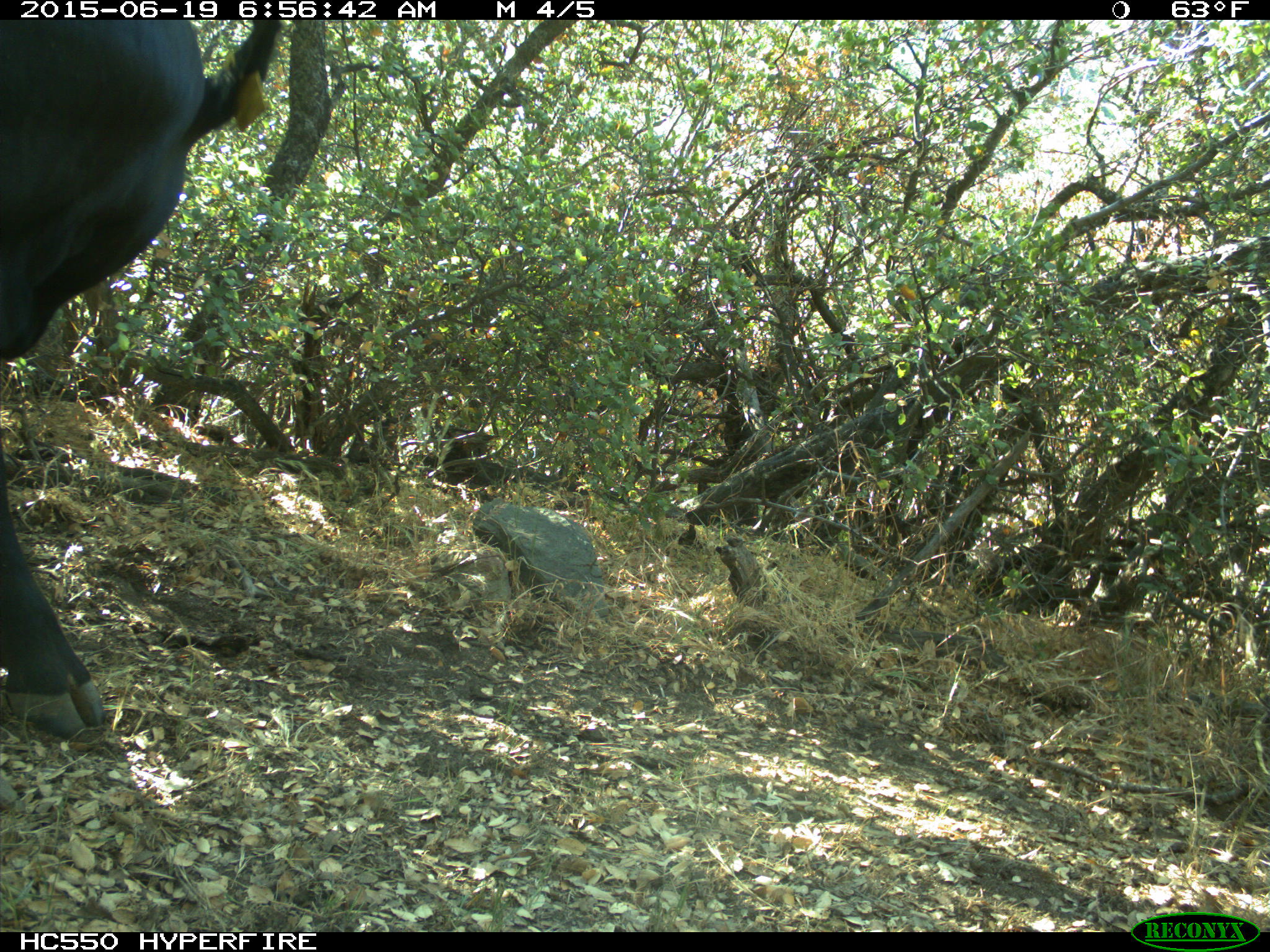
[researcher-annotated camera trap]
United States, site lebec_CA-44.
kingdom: Animalia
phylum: Chordata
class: Mammalia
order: Artiodactyla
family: Bovidae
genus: Bos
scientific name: Bos taurus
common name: domestic cow